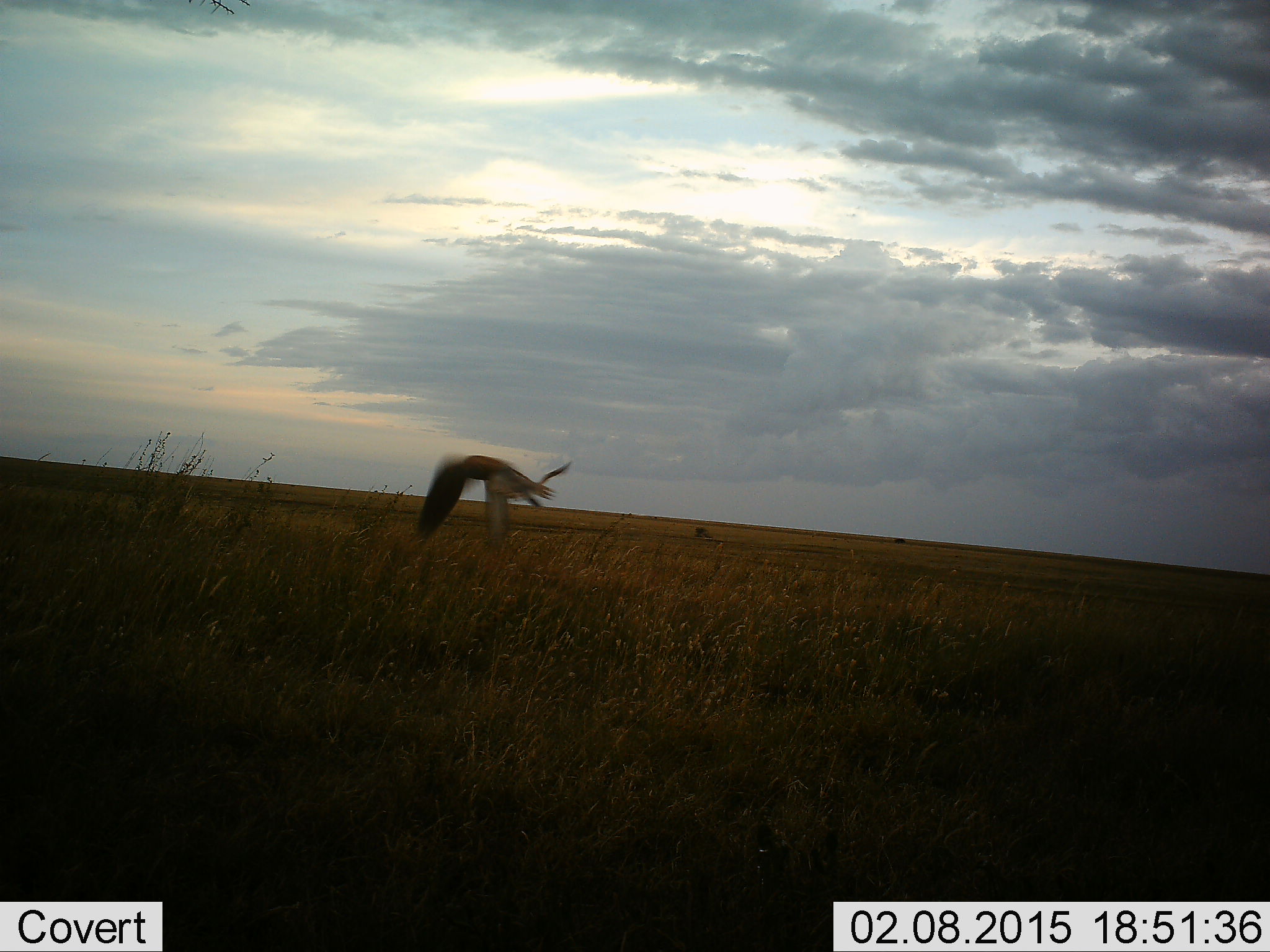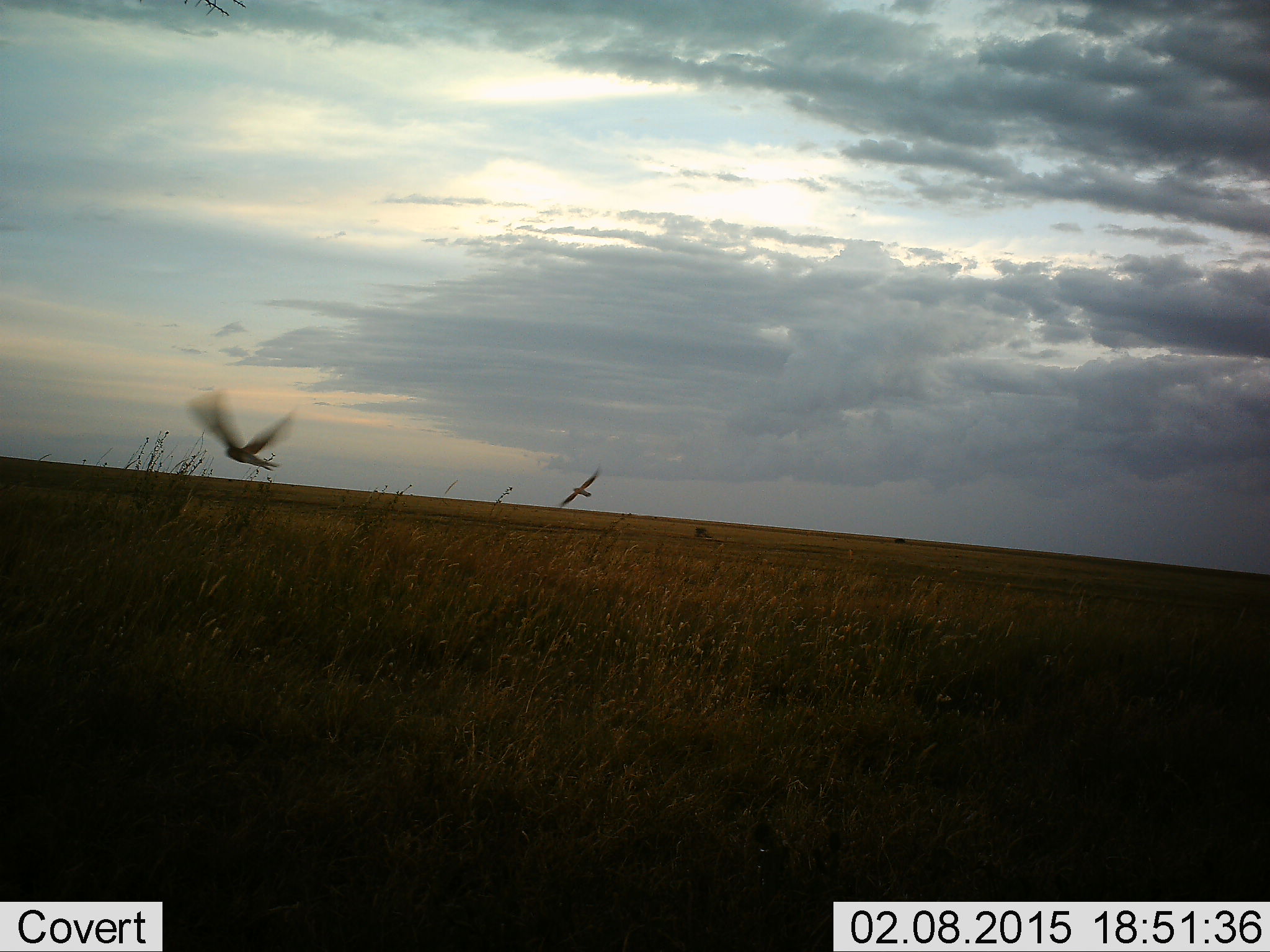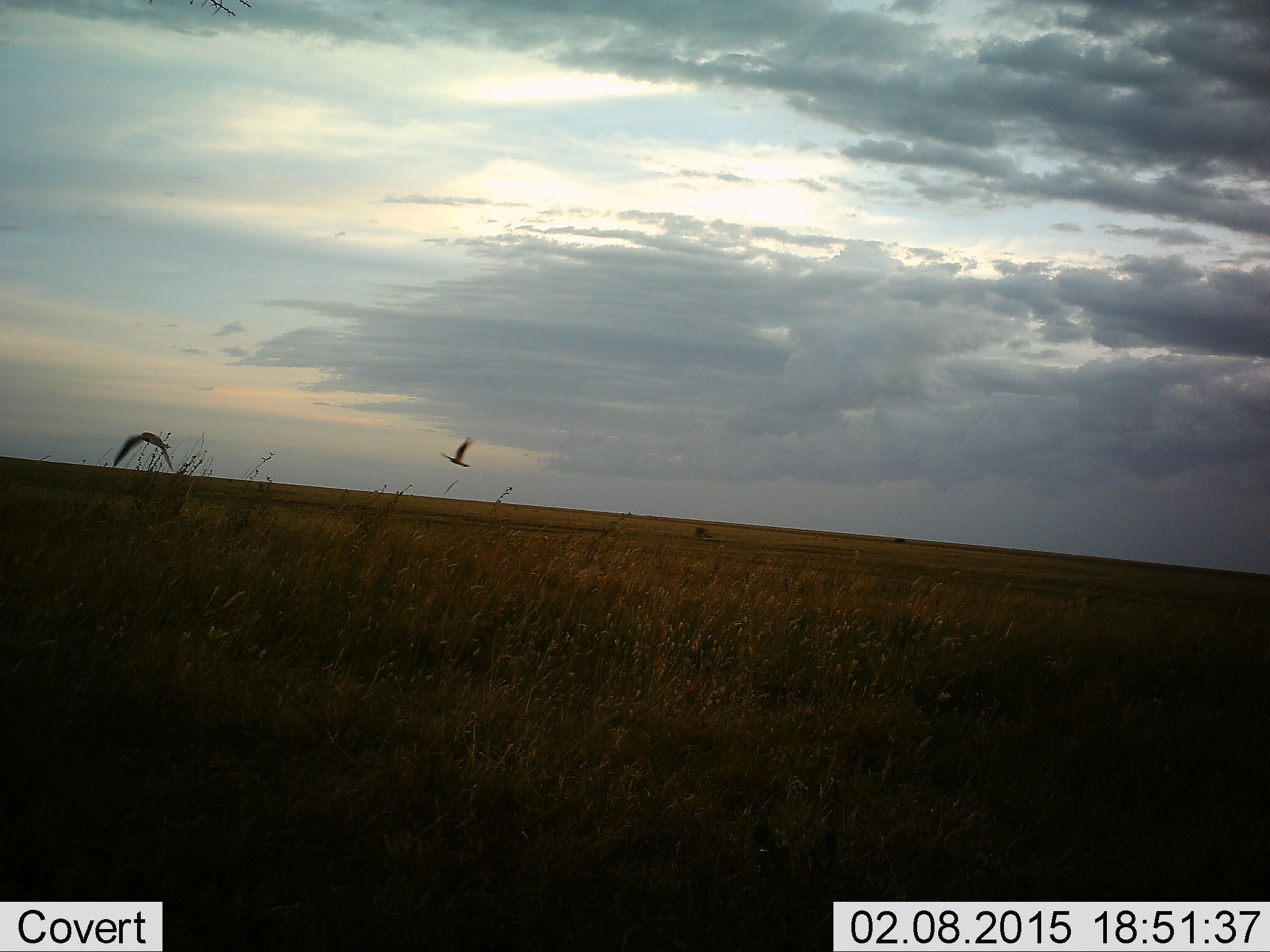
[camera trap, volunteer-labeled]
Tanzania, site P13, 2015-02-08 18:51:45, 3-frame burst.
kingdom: Animalia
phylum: Chordata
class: Aves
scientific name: Aves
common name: bird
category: otherbird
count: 2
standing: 0%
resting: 0%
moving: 100%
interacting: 0%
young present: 0%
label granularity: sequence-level